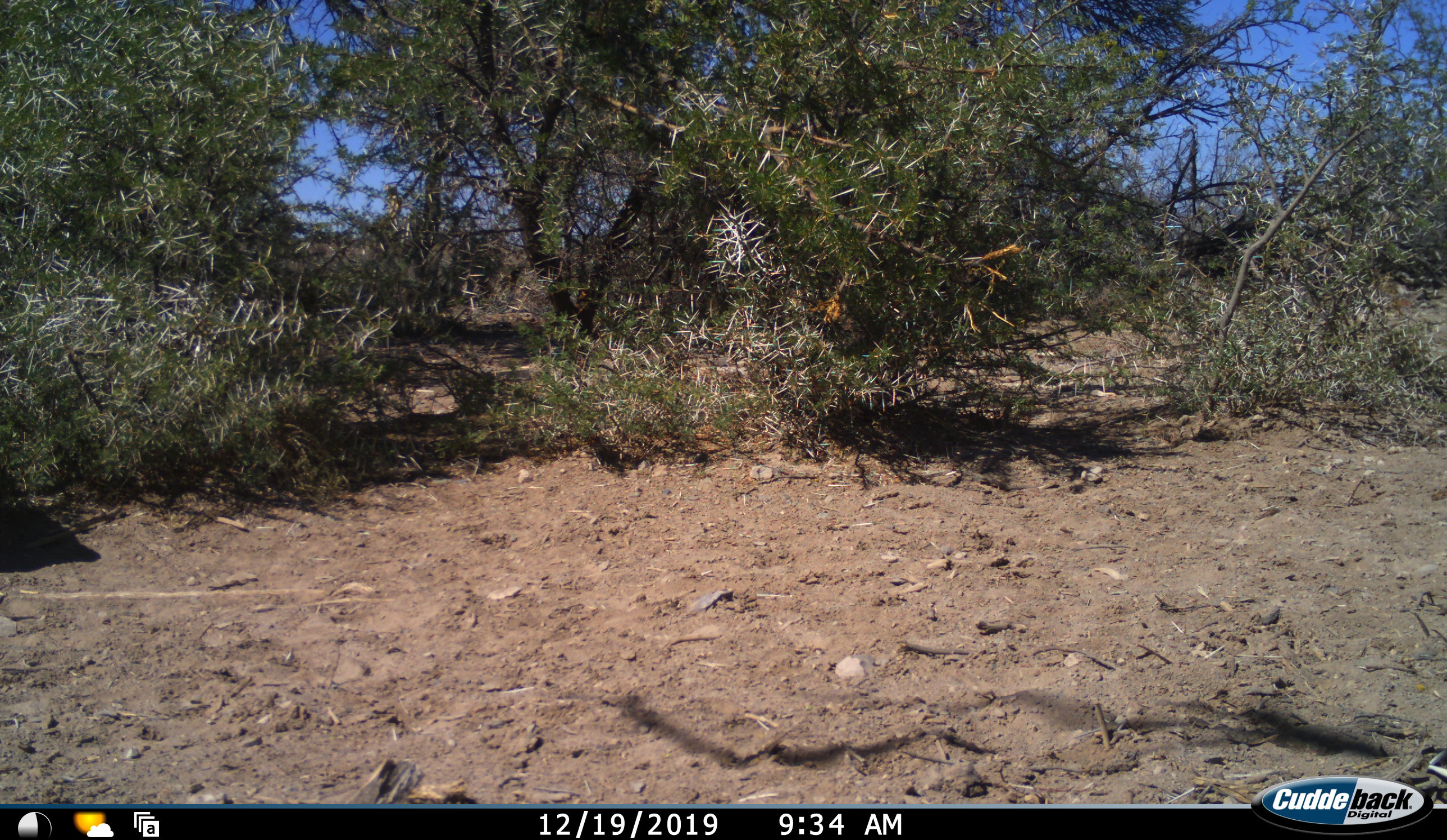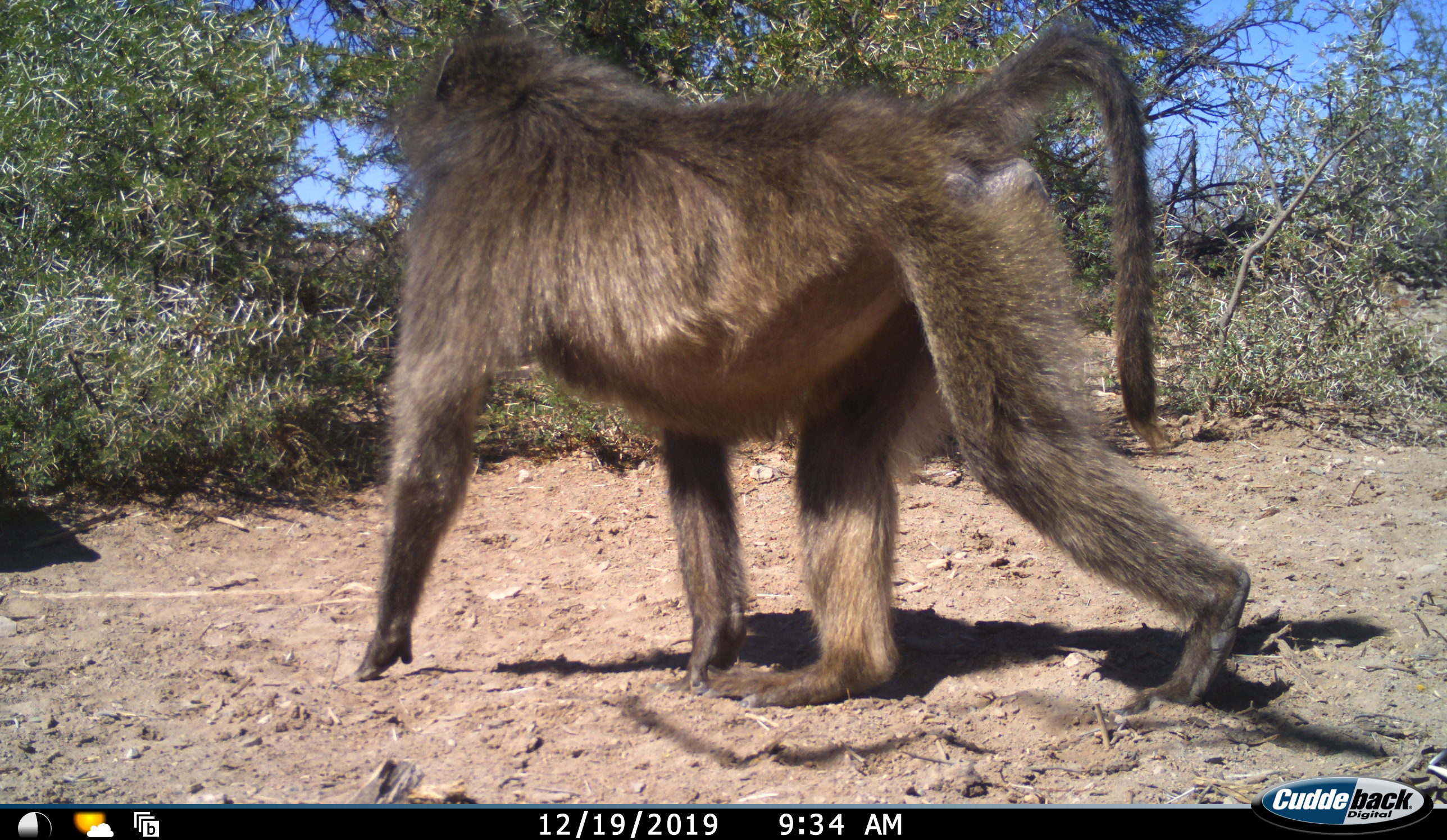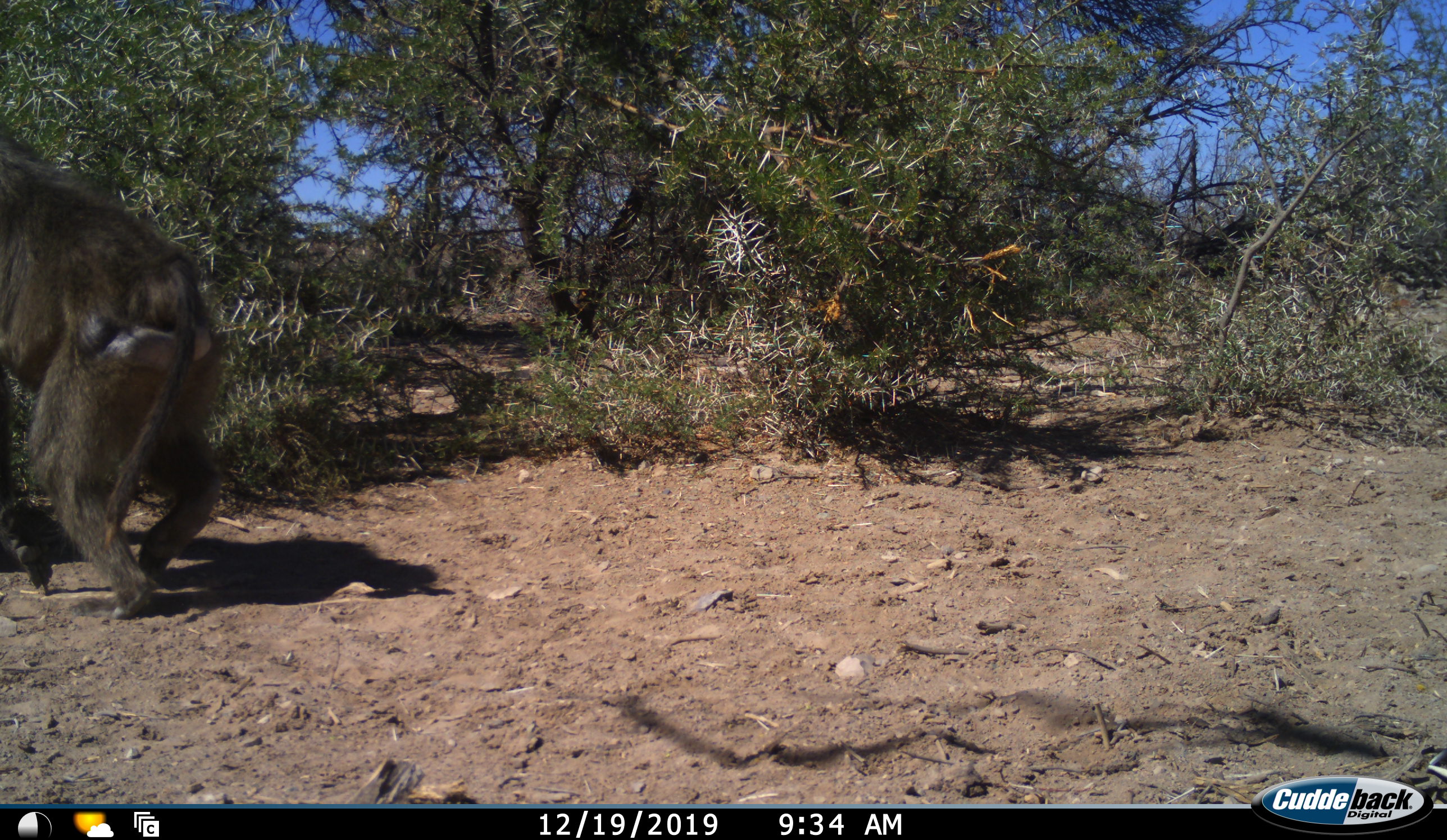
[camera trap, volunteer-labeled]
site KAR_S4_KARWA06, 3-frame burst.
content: unidentified animal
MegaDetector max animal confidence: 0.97